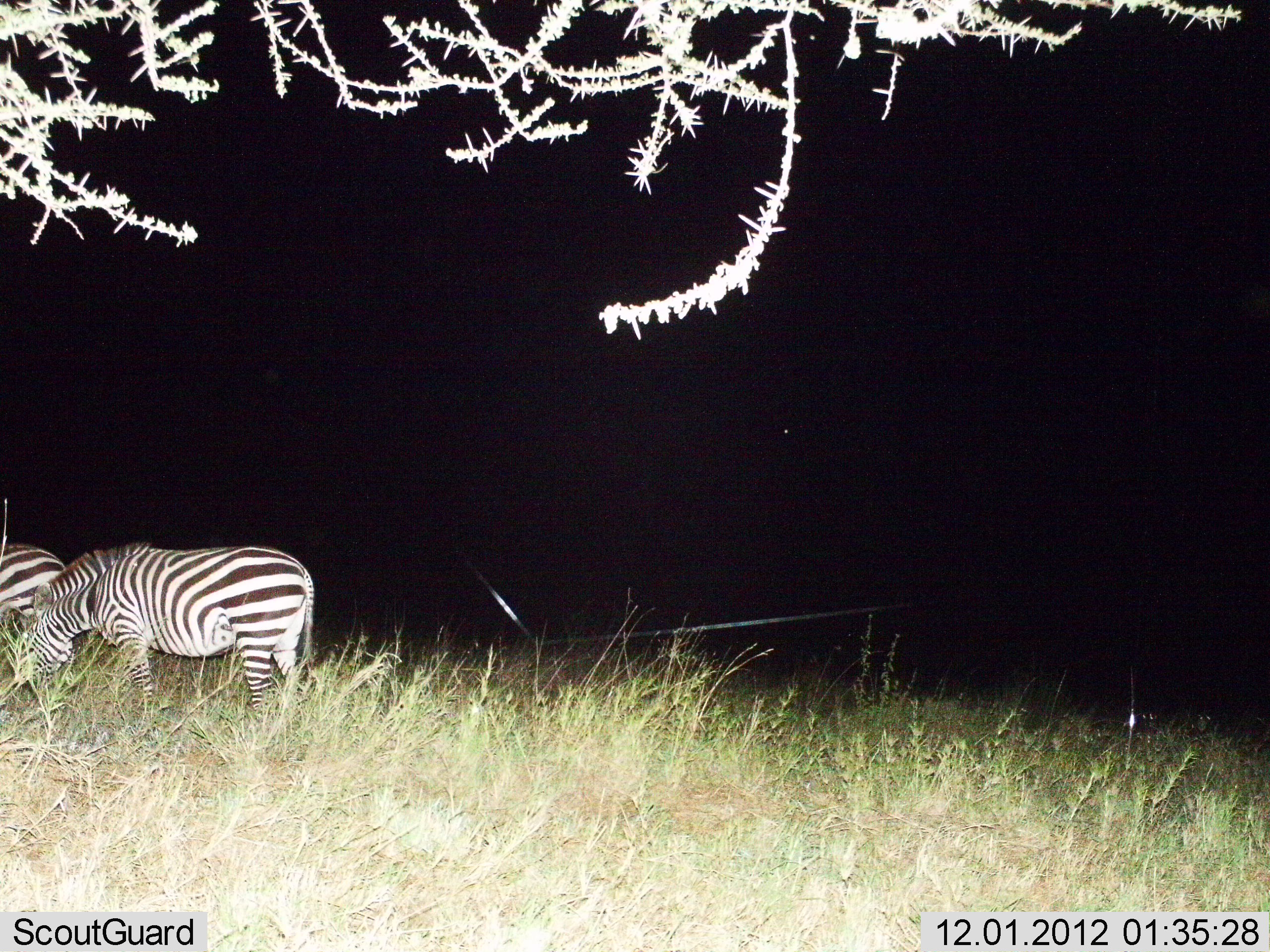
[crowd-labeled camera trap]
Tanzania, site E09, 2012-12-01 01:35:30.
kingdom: Animalia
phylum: Chordata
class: Mammalia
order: Perissodactyla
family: Equidae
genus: Equus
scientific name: Equus quagga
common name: plains zebra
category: zebra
Zebra (plains zebra) (Equus quagga), count 2. Behavior (volunteer vote fractions): standing 20%, resting 0%, moving 0%, interacting 0%. Young present (vote fraction): 0%. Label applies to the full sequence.